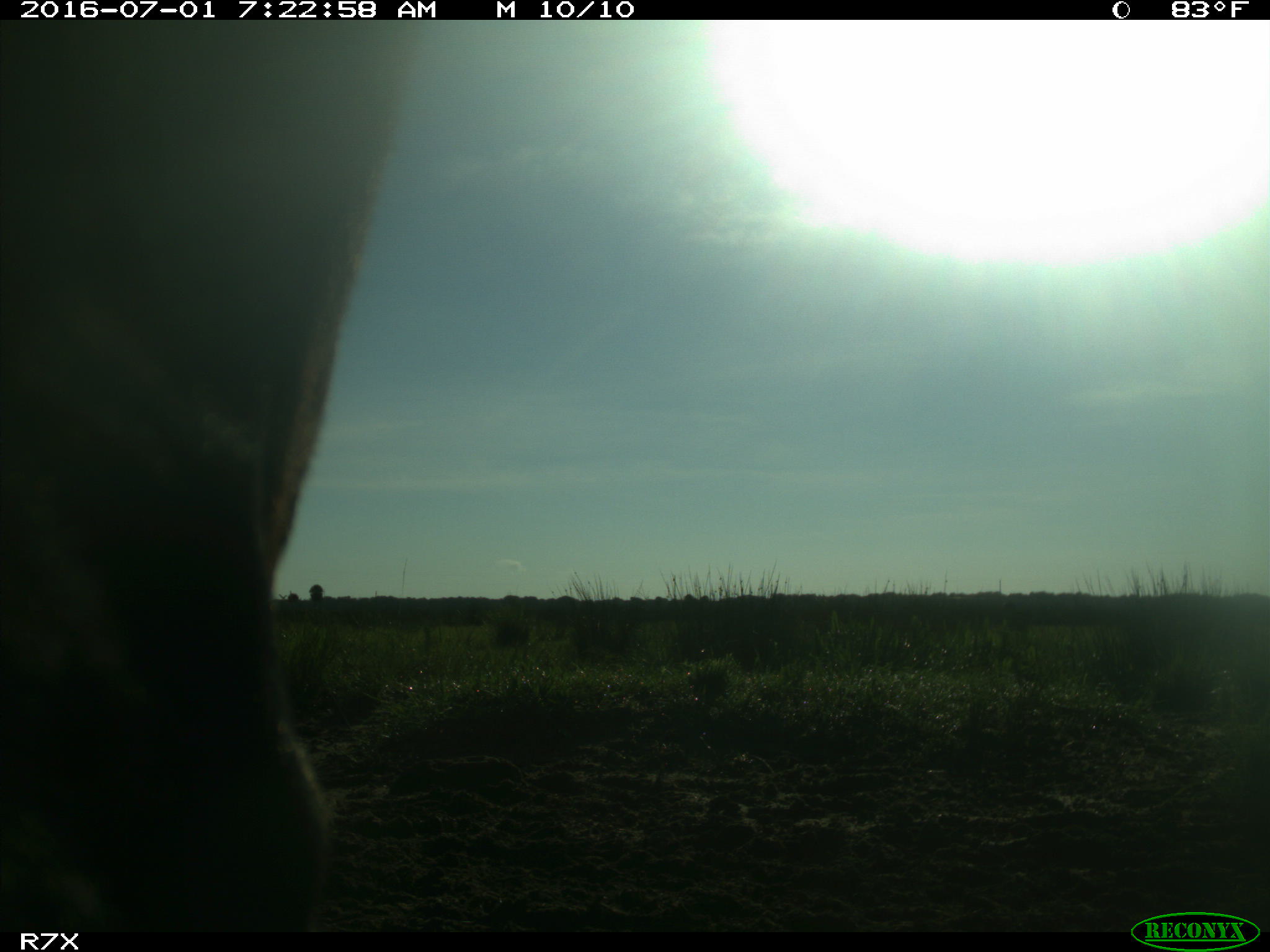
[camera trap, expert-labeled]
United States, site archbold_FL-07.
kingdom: Animalia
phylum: Chordata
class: Mammalia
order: Artiodactyla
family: Bovidae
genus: Bos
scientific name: Bos taurus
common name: domestic cow